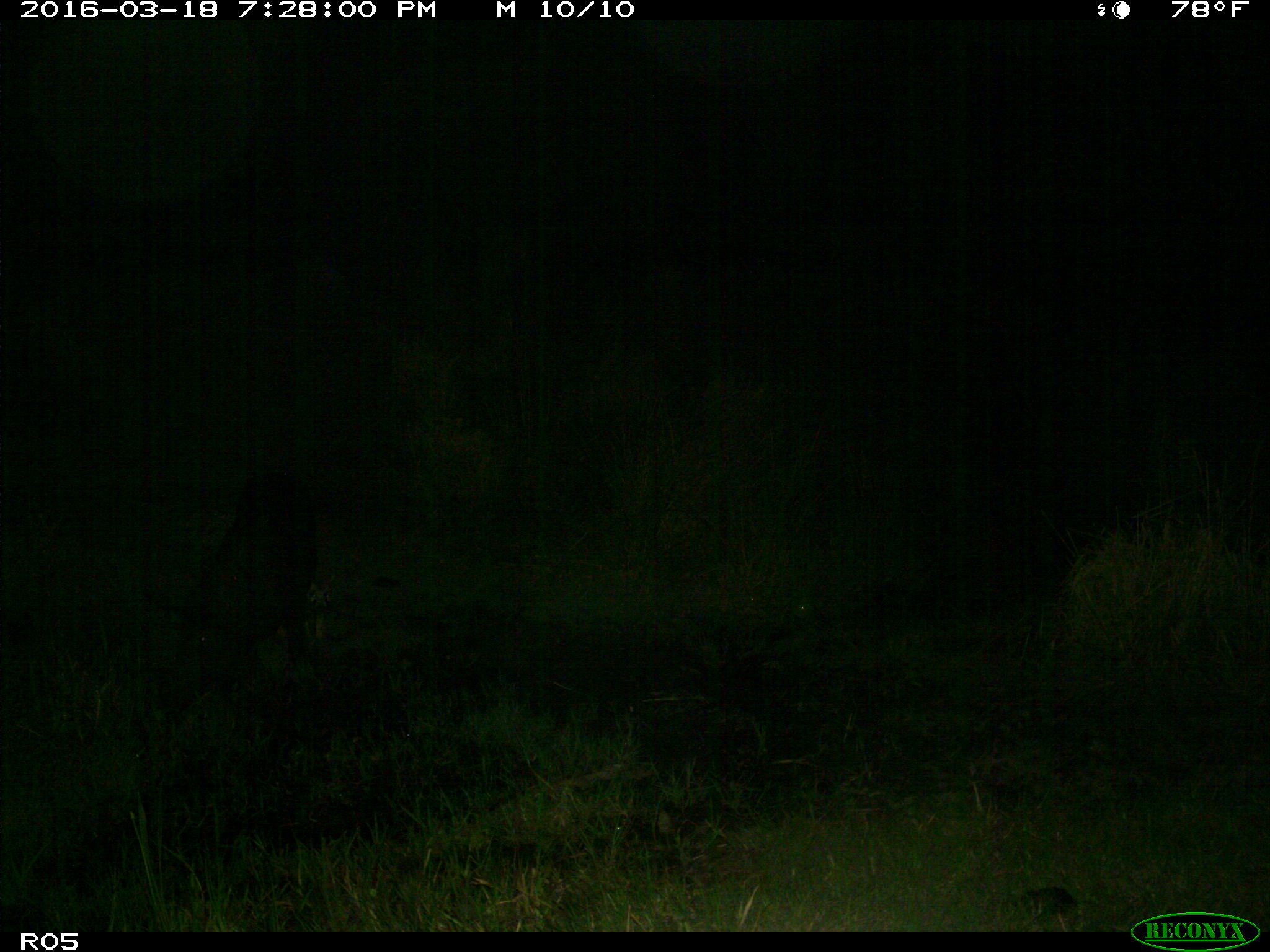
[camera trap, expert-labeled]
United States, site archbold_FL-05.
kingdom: Animalia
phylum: Chordata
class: Mammalia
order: Artiodactyla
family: Suidae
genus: Sus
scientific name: Sus scrofa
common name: wild boar